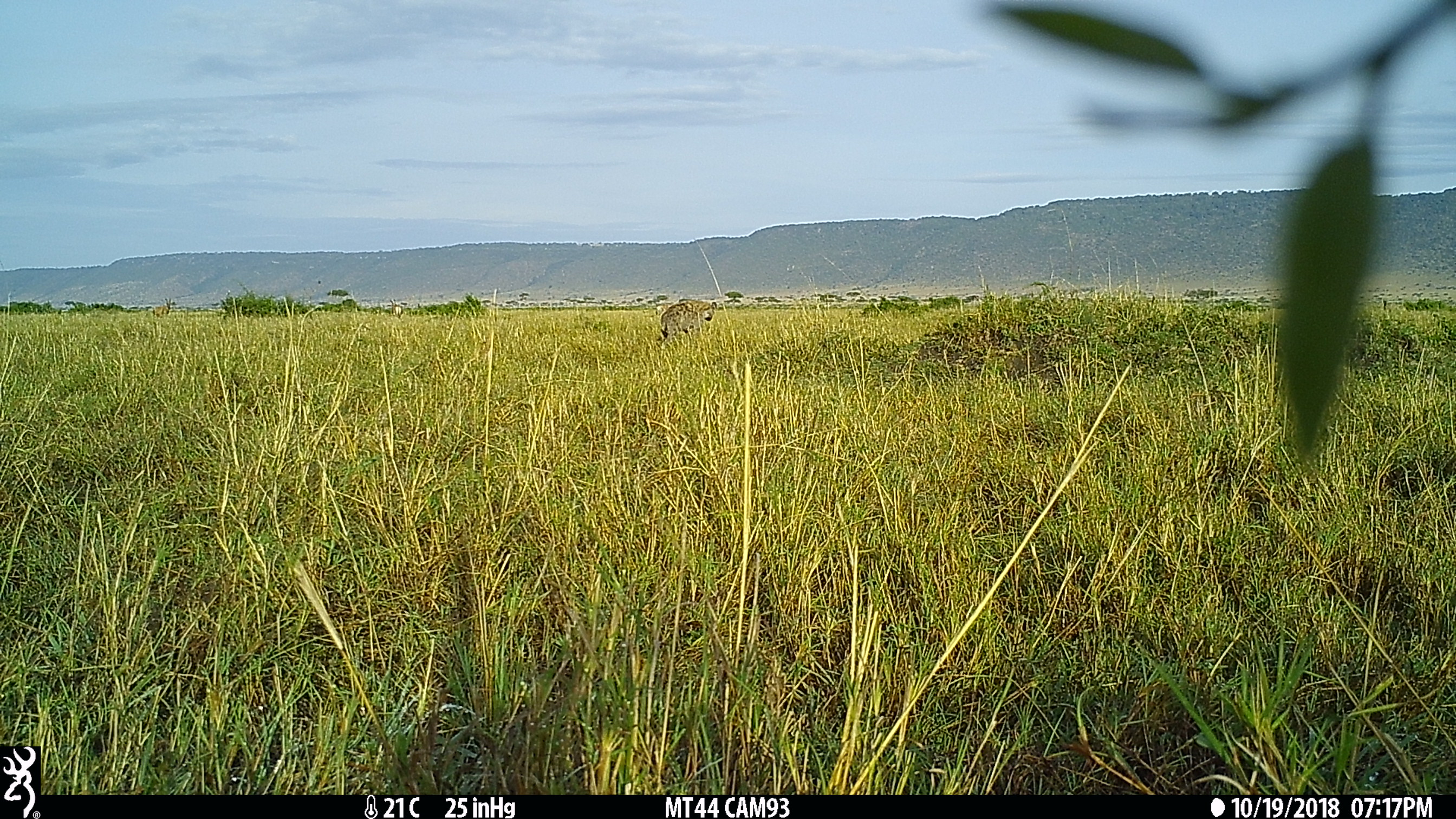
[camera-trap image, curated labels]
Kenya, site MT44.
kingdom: Animalia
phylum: Chordata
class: Mammalia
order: Carnivora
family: Hyaenidae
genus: Crocuta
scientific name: Crocuta crocuta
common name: spotted hyena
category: hyena spotted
Hyena spotted (spotted hyena) (Crocuta crocuta).